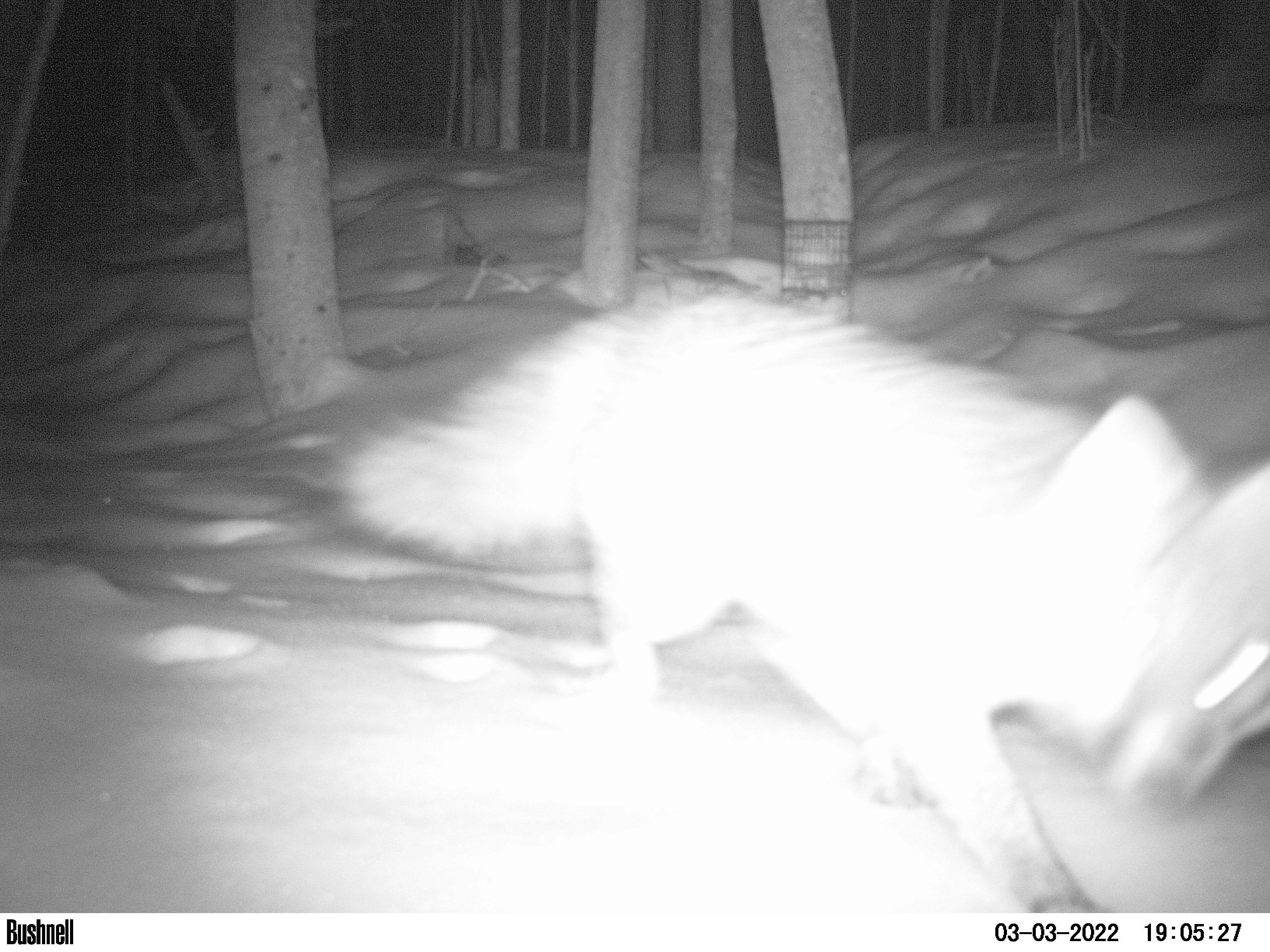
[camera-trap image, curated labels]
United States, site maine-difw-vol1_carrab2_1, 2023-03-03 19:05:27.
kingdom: Animalia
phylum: Chordata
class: Mammalia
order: Carnivora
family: Canidae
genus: Urocyon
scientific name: Urocyon cinereoargenteus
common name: gray fox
Gray fox (Urocyon cinereoargenteus).